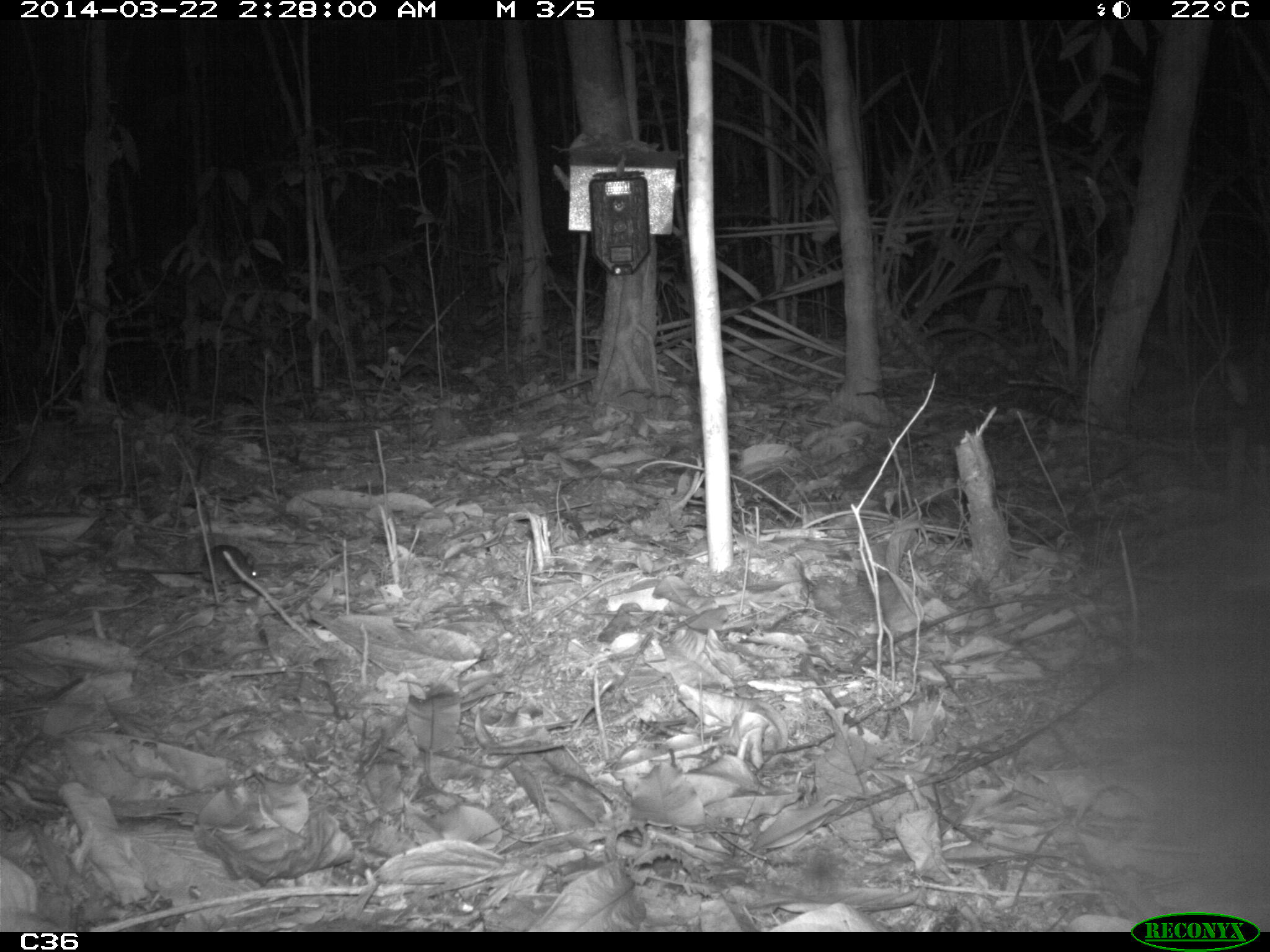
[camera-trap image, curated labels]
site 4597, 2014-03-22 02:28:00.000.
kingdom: Animalia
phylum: Chordata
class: Mammalia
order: Rodentia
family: Muridae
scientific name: Muridae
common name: mice, rats, and gerbils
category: unknown mouse or rat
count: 1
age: adult